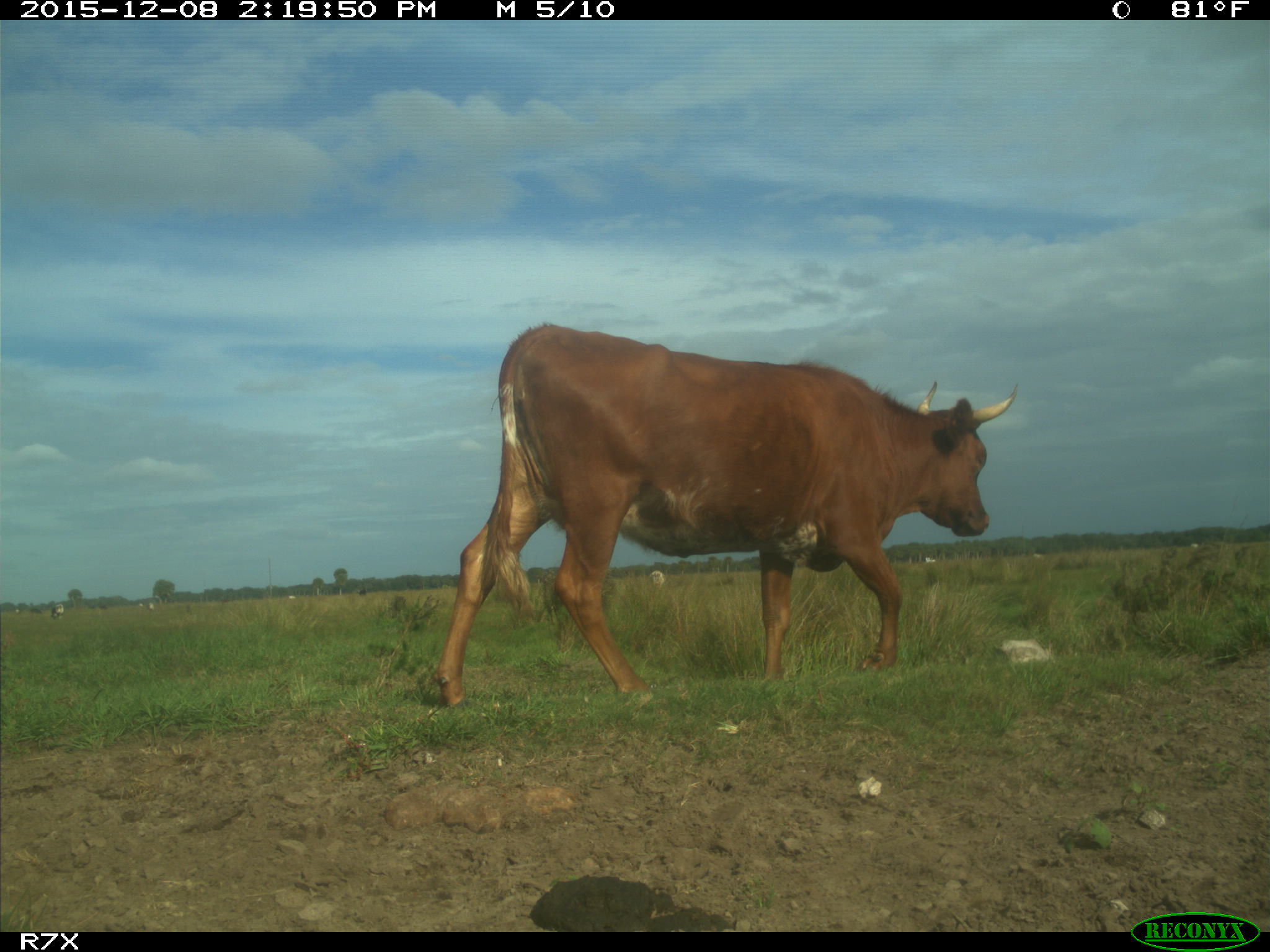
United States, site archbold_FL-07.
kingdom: Animalia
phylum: Chordata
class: Mammalia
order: Artiodactyla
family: Bovidae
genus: Bos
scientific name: Bos taurus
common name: domestic cow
Bos taurus (domestic cow).